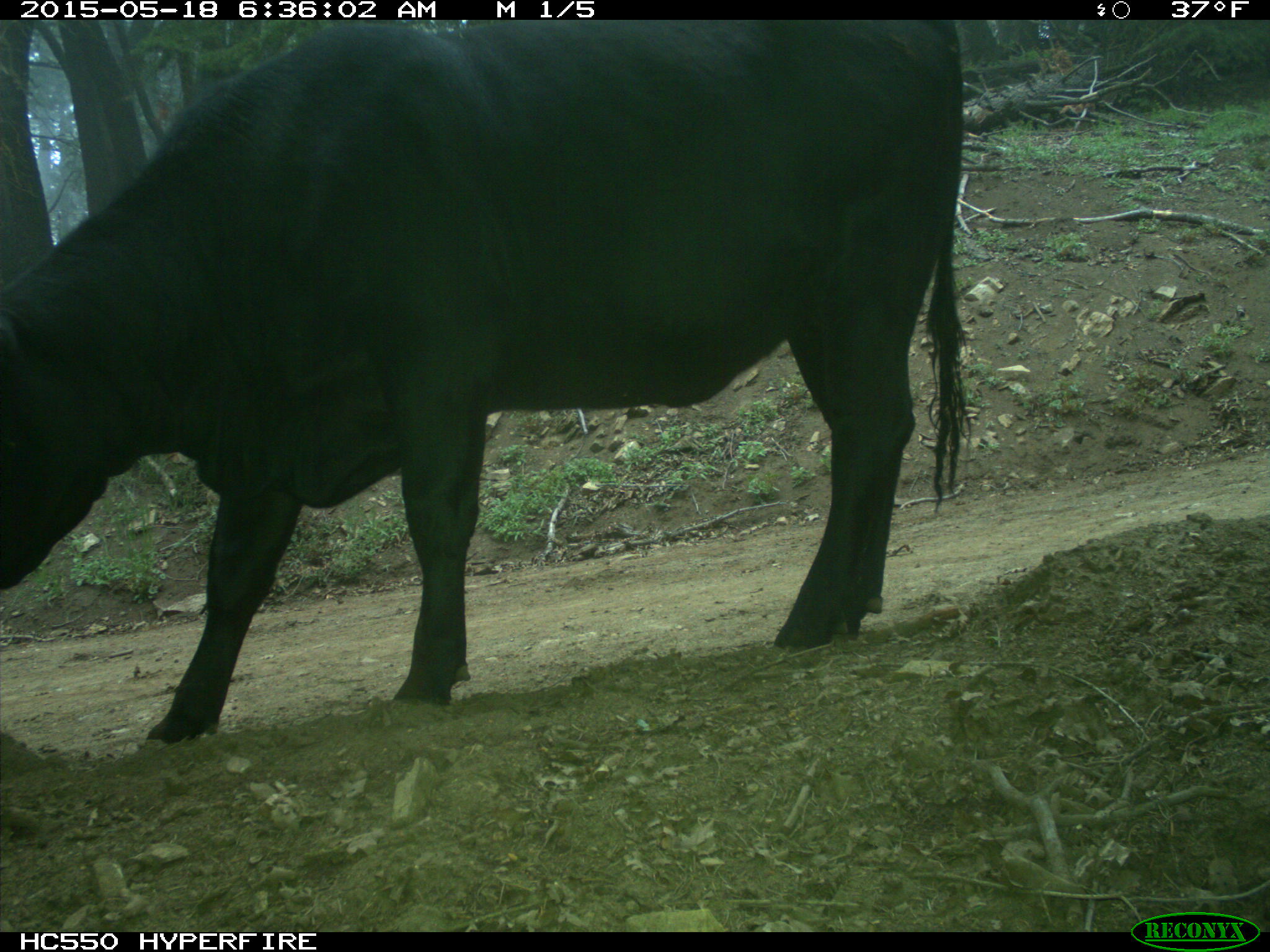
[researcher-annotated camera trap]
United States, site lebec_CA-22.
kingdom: Animalia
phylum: Chordata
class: Mammalia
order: Artiodactyla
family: Bovidae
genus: Bos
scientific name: Bos taurus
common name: domestic cow